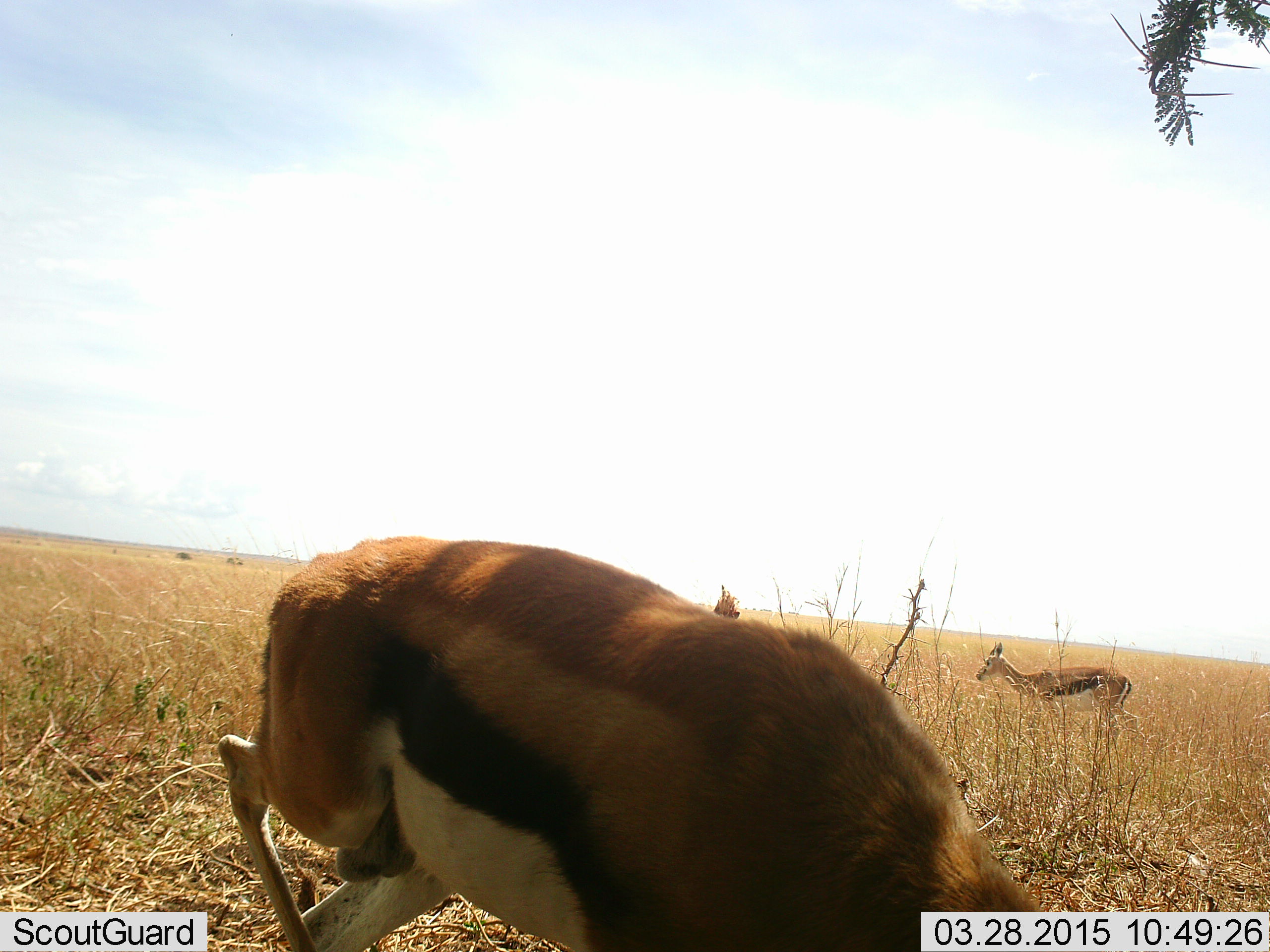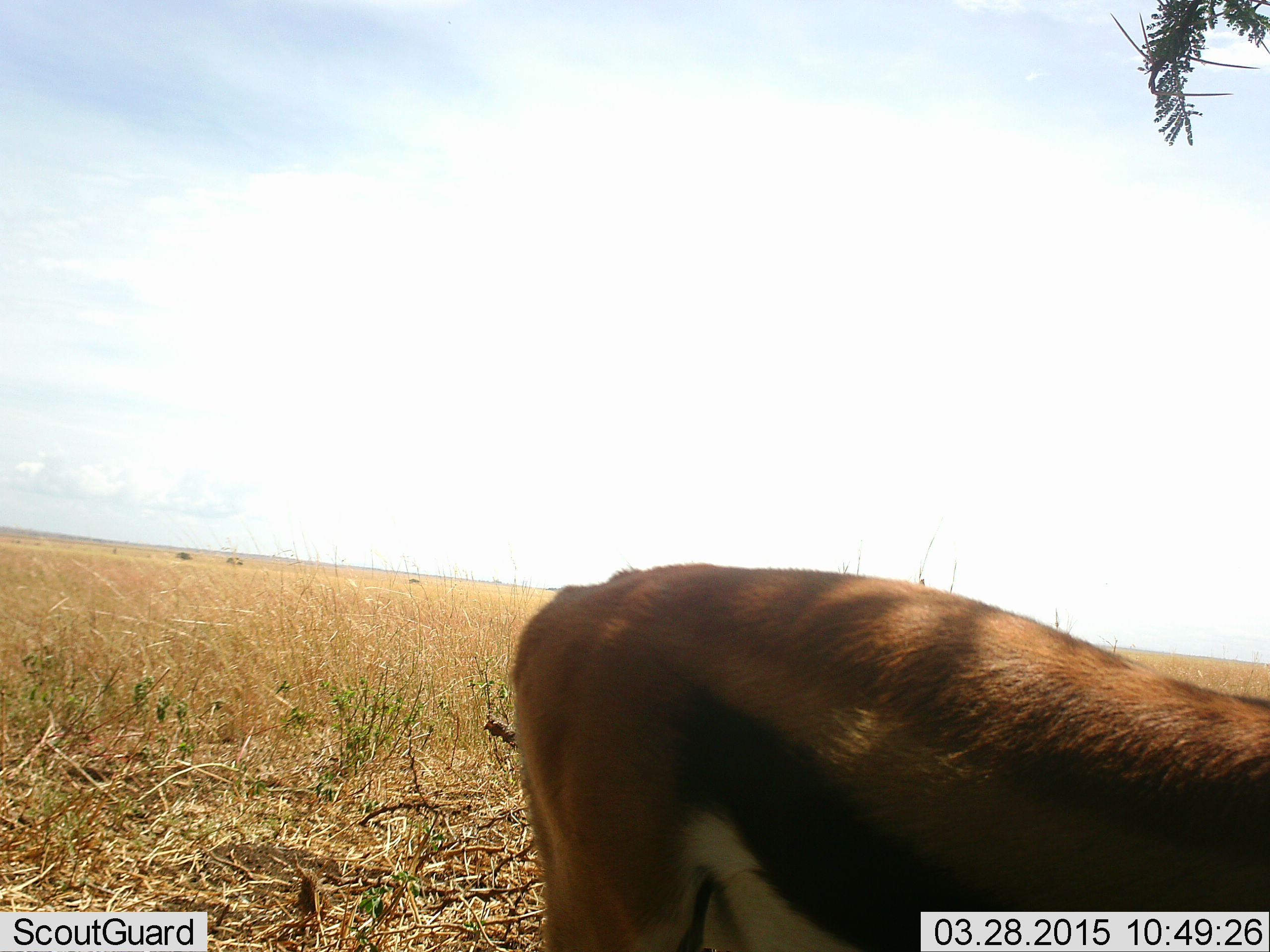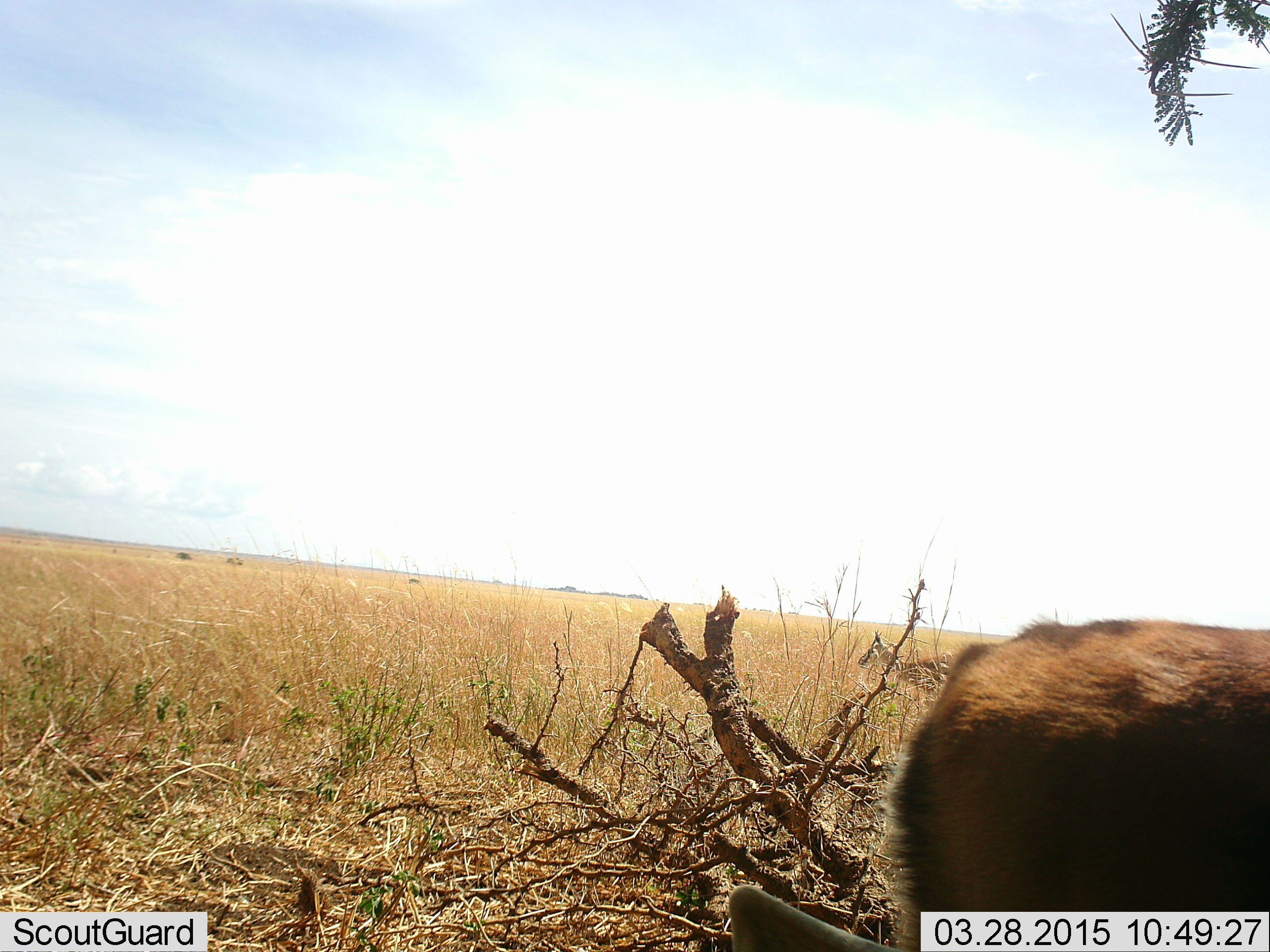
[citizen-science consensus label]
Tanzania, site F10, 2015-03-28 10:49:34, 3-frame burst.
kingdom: Animalia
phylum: Chordata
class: Mammalia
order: Artiodactyla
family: Bovidae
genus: Eudorcas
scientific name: Eudorcas thomsonii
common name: thomson's gazelle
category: gazellethomsons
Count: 2.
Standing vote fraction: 80%.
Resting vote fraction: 10%.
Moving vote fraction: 90%.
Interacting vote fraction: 0%.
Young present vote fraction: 0%.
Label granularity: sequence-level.